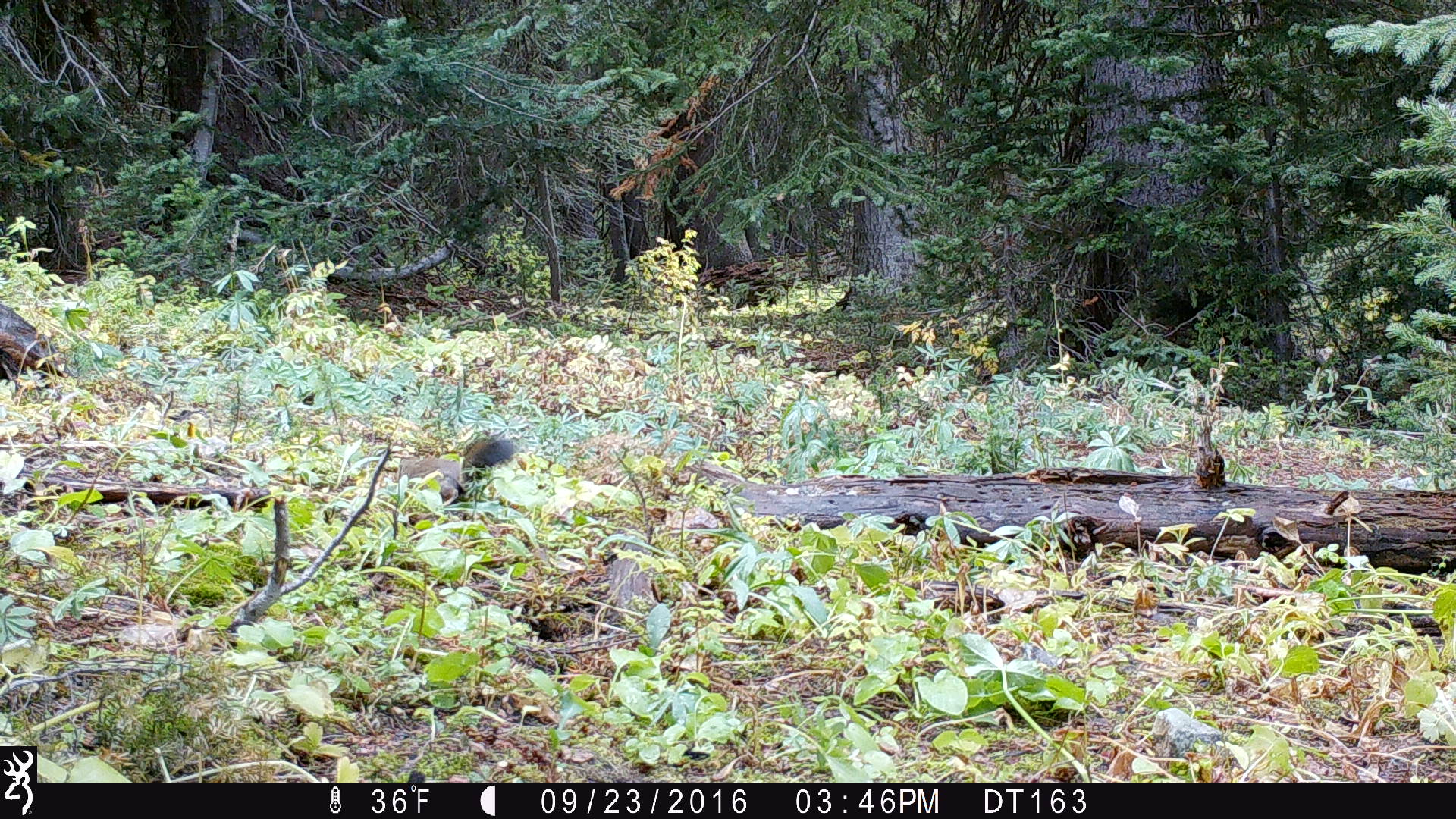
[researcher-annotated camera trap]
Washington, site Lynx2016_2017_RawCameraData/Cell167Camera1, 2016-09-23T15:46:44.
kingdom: Animalia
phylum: Chordata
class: Mammalia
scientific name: Mammalia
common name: small mammal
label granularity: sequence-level